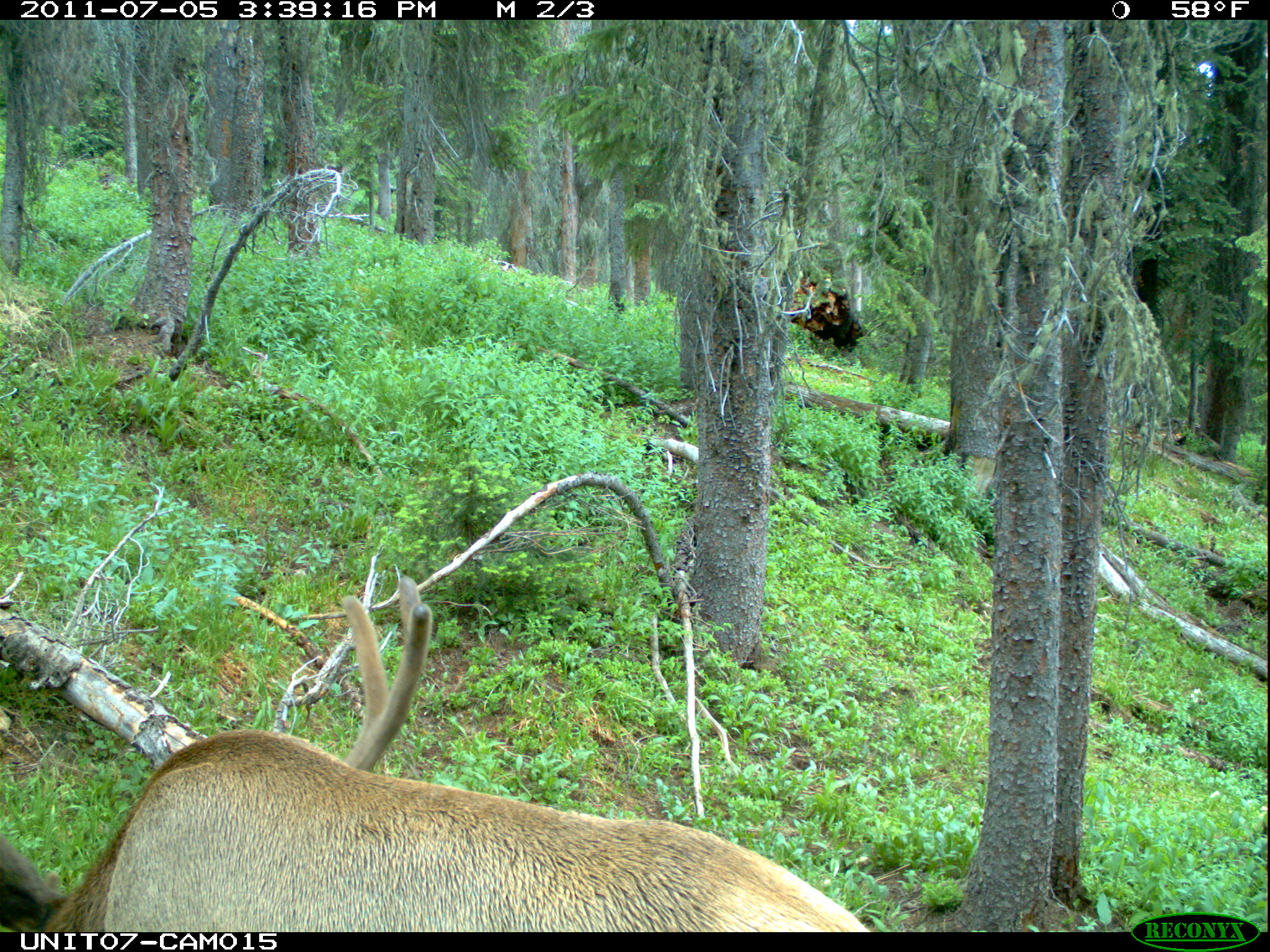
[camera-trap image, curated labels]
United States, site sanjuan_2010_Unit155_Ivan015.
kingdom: Animalia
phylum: Chordata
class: Mammalia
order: Artiodactyla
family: Cervidae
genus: Cervus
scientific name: Cervus elaphus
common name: red deer